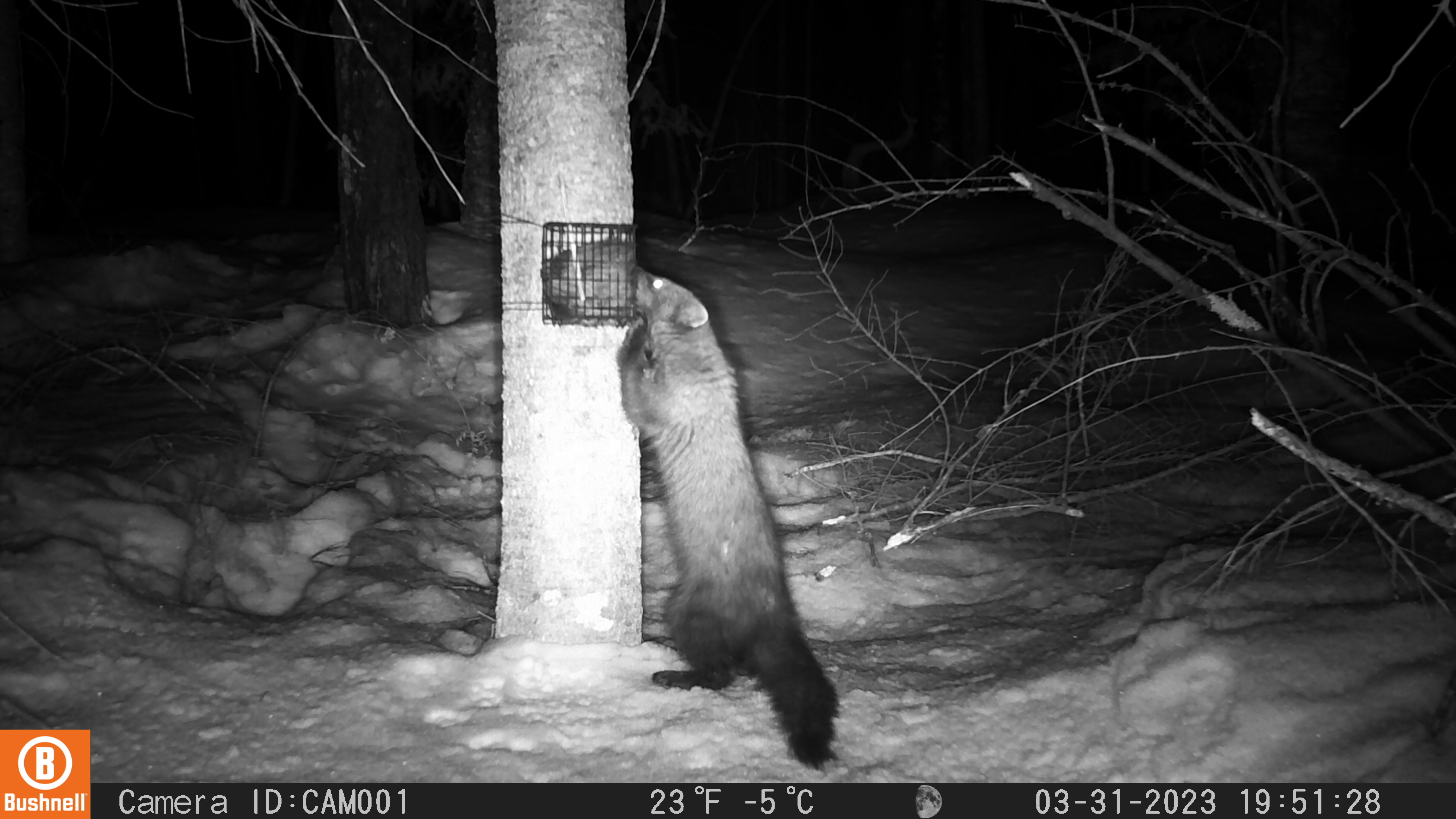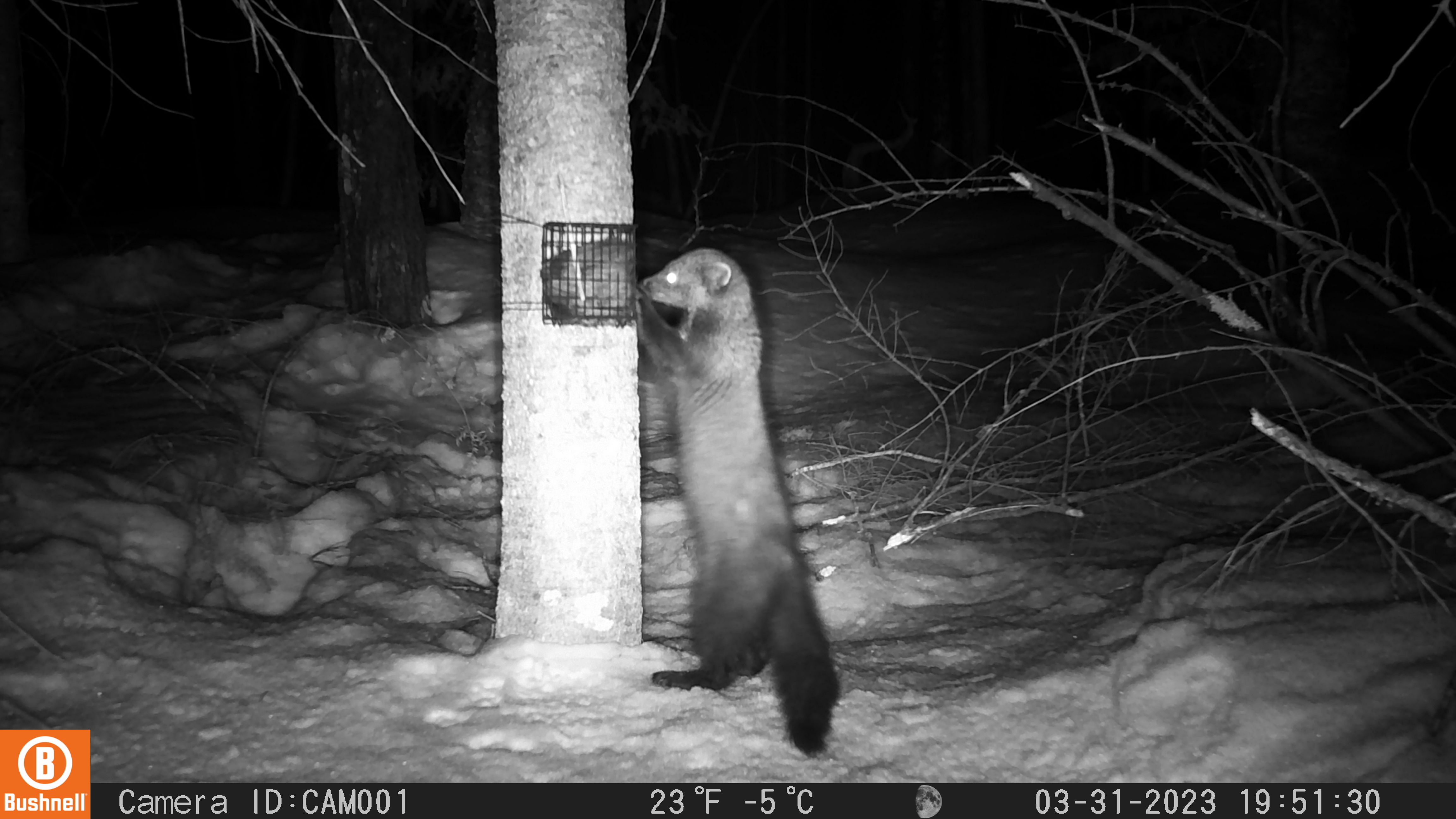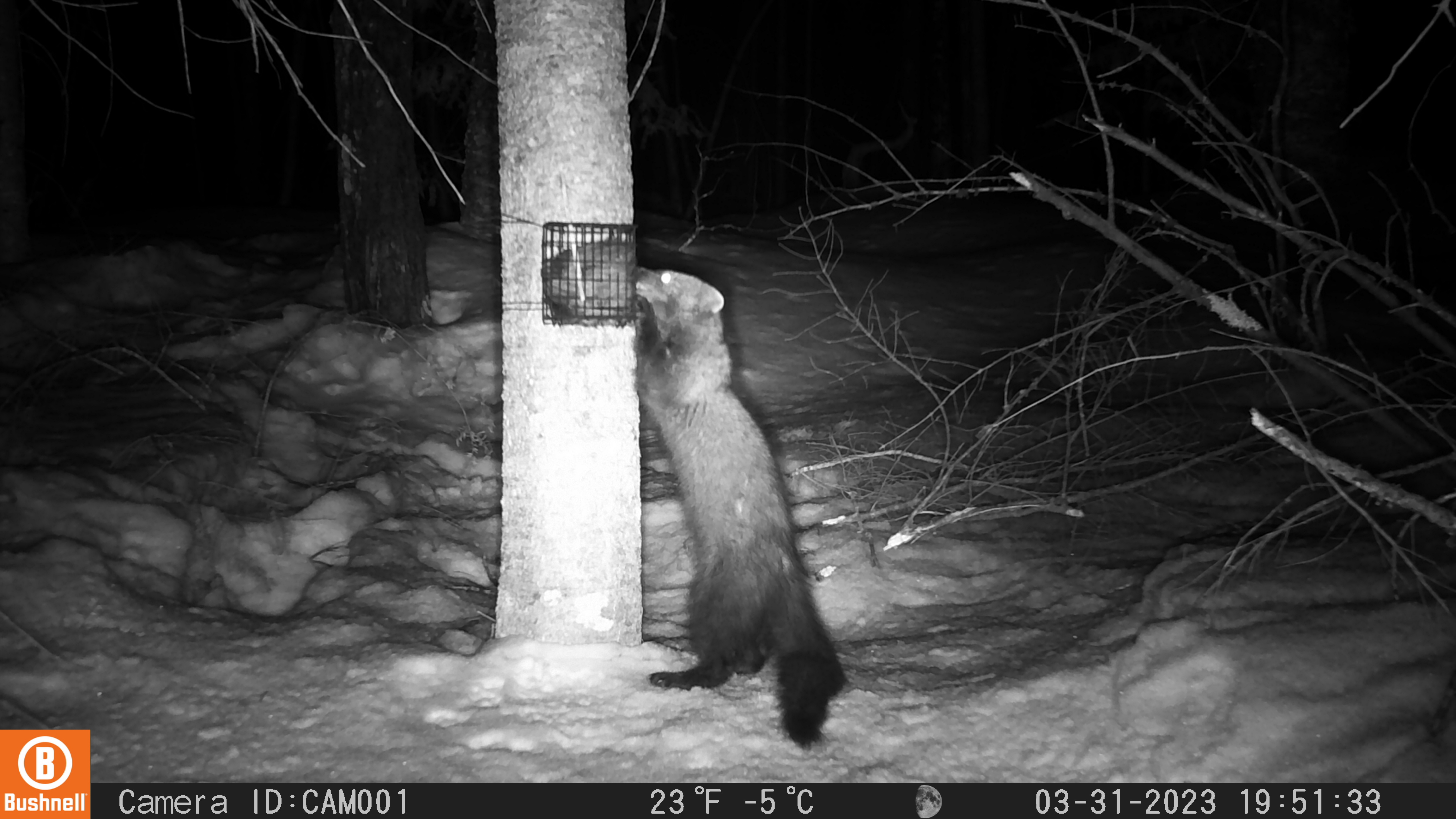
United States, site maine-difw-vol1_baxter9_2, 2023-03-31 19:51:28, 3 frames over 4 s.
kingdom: Animalia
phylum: Chordata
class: Mammalia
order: Carnivora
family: Mustelidae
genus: Pekania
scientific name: Pekania pennanti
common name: fisher